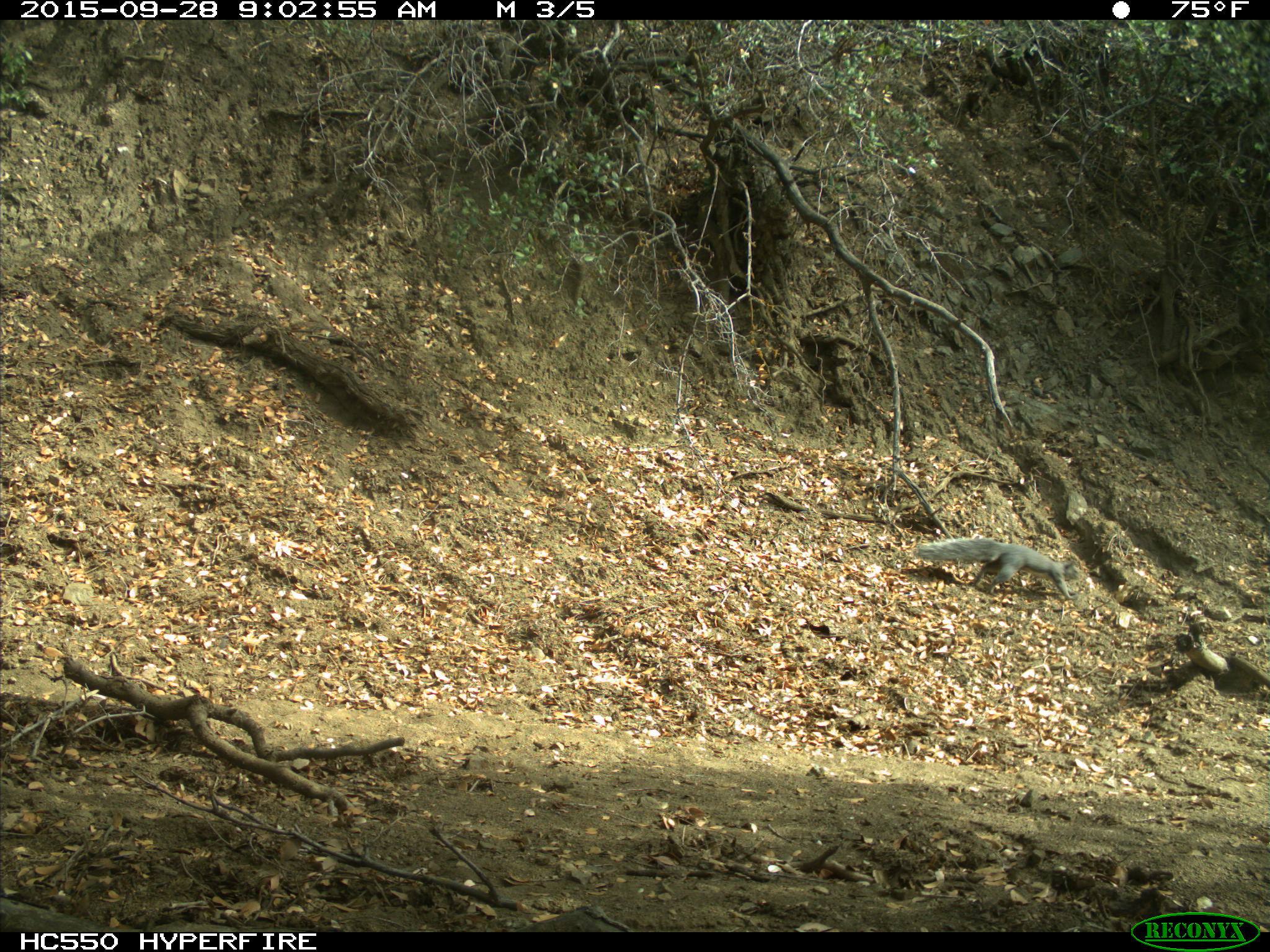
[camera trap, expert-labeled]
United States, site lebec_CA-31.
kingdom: Animalia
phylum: Chordata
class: Mammalia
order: Rodentia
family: Sciuridae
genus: Sciurus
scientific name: Sciurus carolinensis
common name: eastern gray squirrel